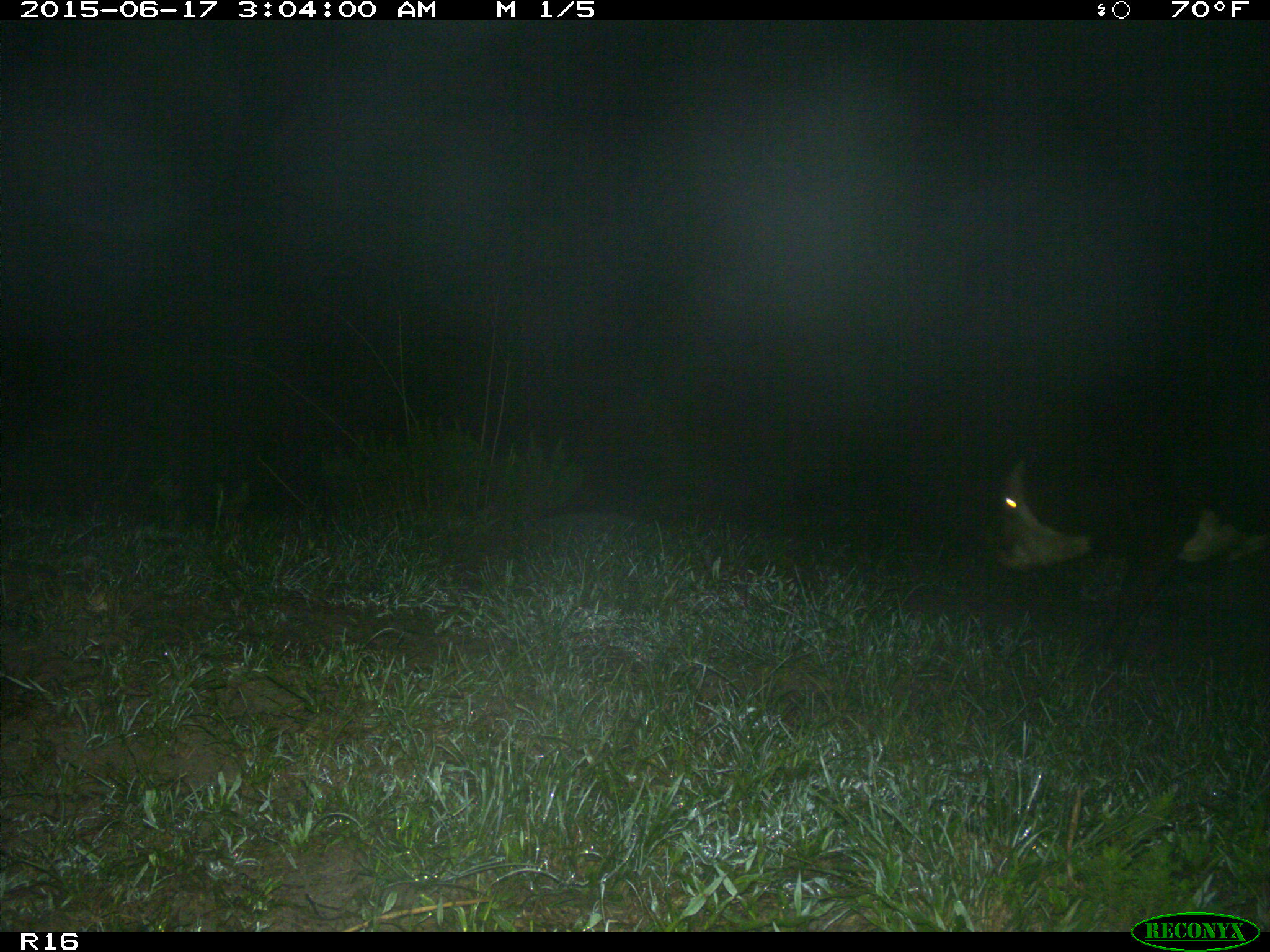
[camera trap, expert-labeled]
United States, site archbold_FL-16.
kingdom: Animalia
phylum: Chordata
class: Mammalia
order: Artiodactyla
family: Bovidae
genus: Bos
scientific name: Bos taurus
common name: domestic cow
Bos taurus (domestic cow).